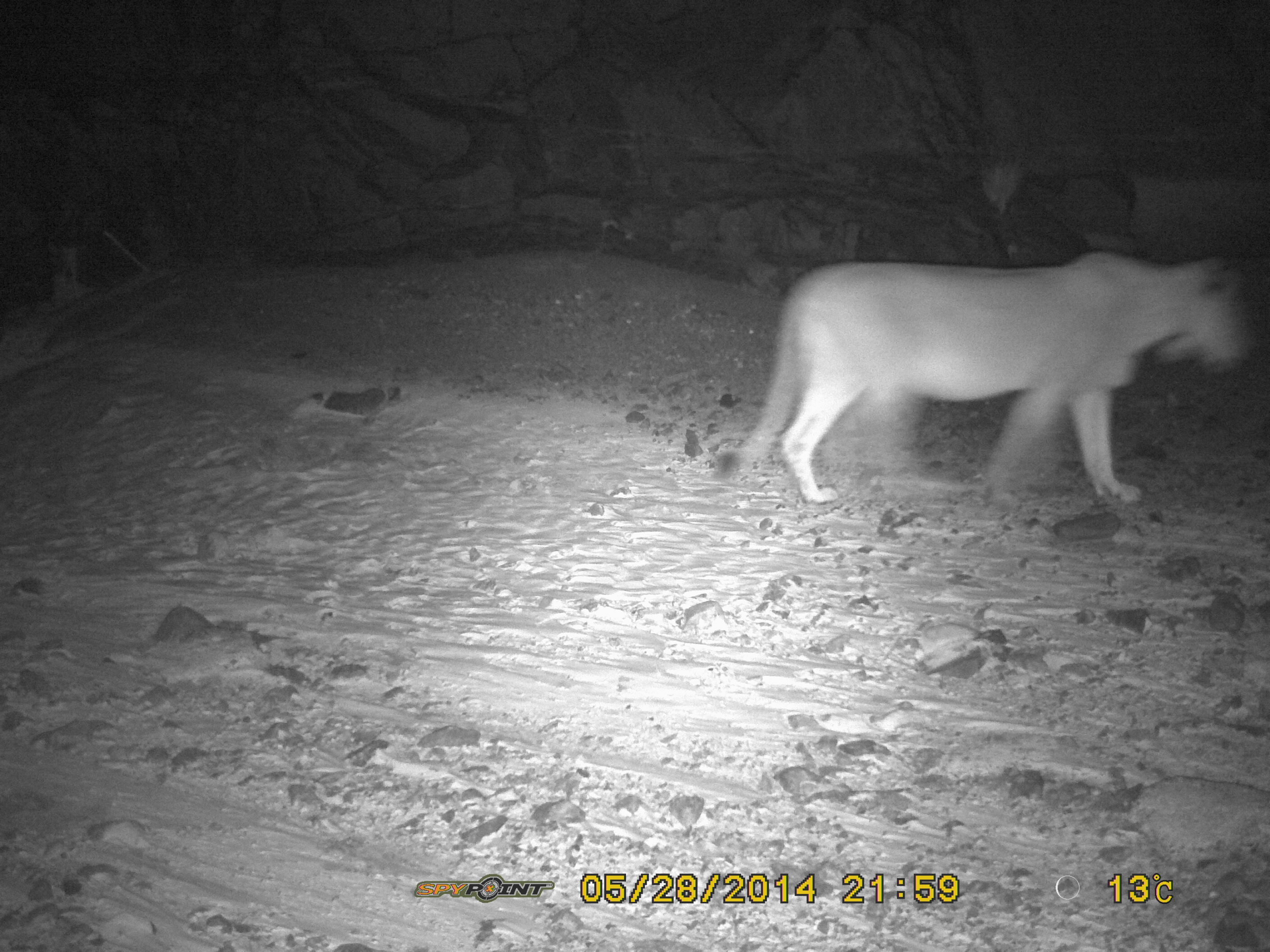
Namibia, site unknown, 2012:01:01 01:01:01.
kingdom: Animalia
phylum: Chordata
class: Mammalia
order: Carnivora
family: Felidae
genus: Panthera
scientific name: Panthera leo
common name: lion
Panthera leo (lion).